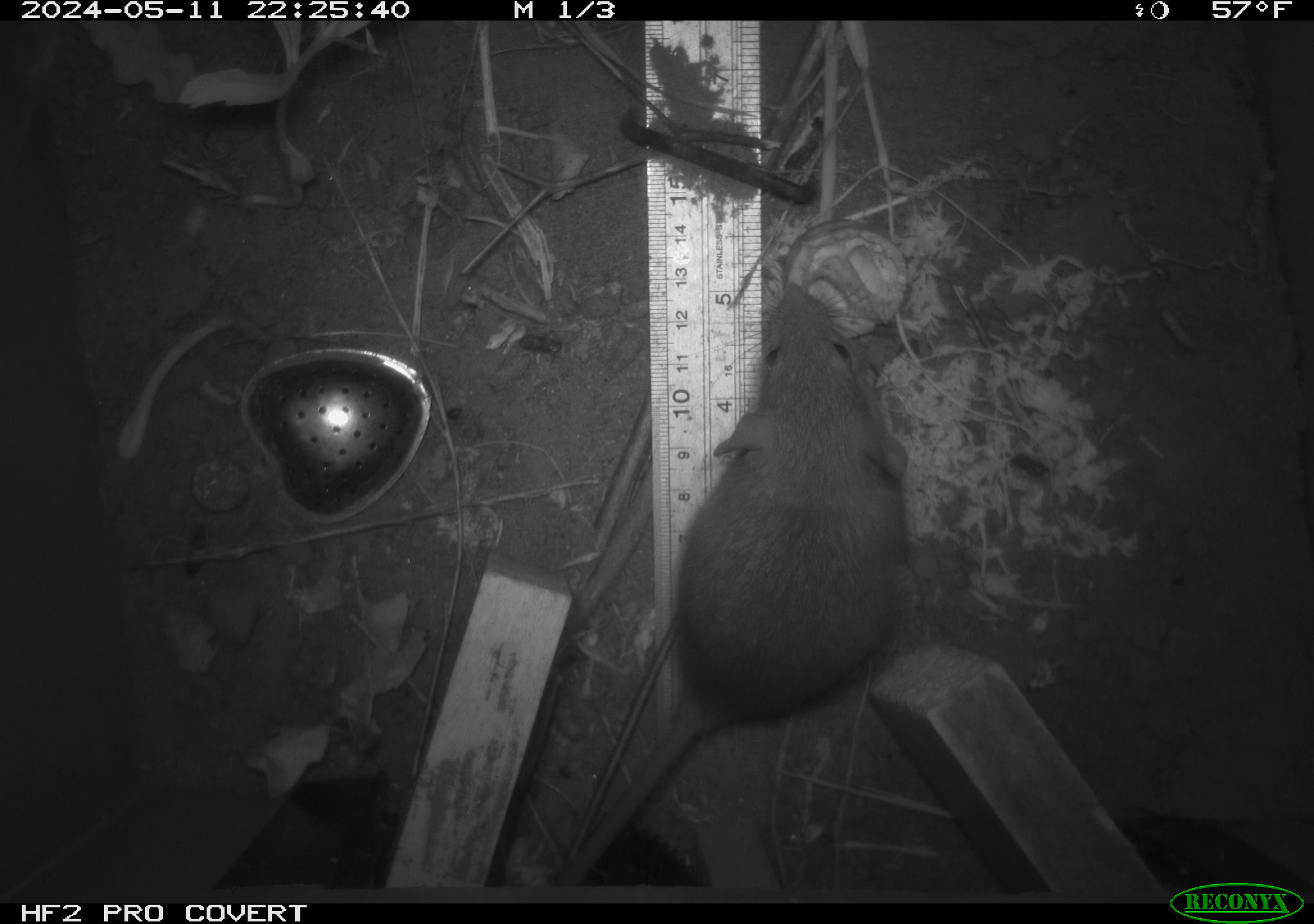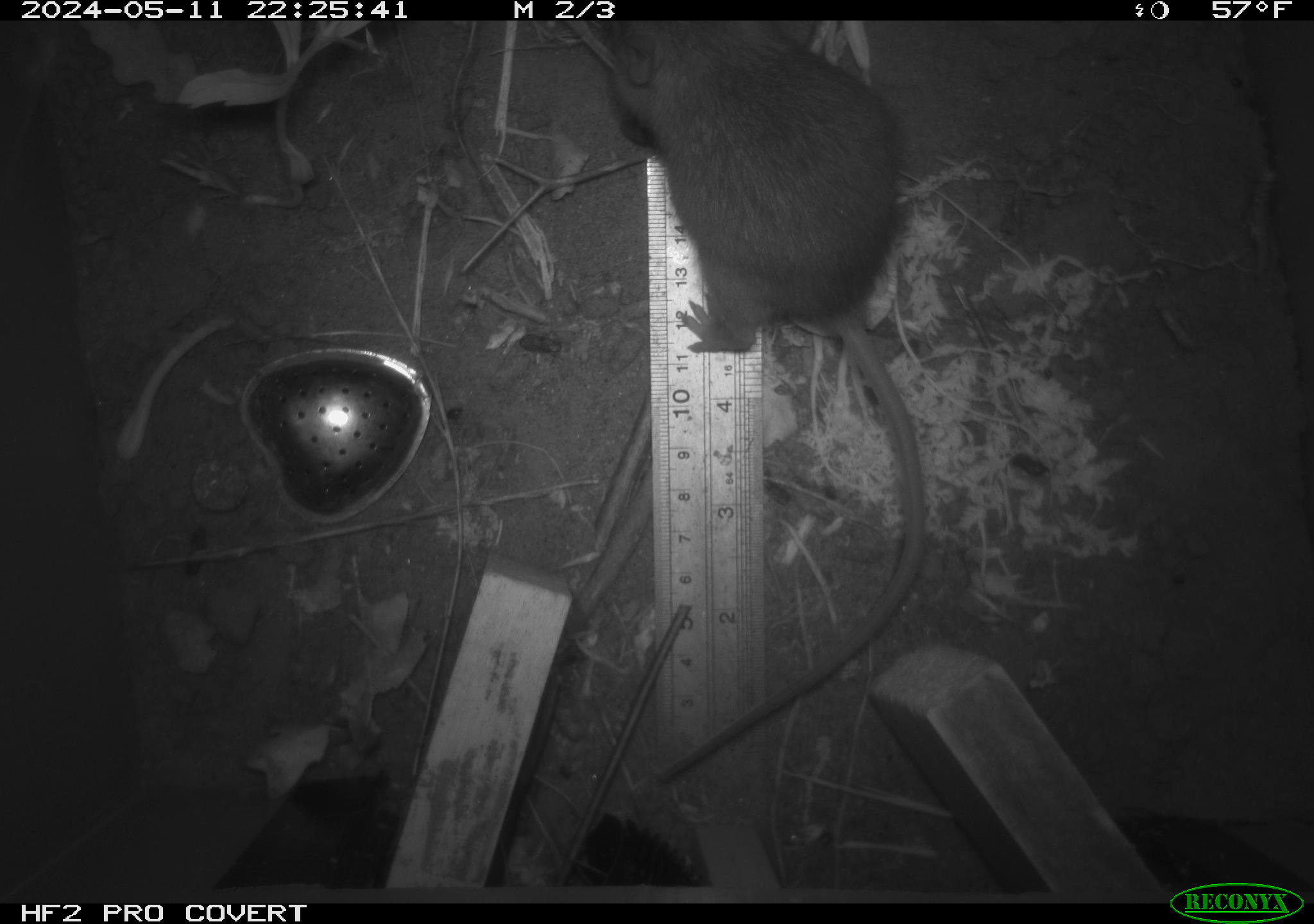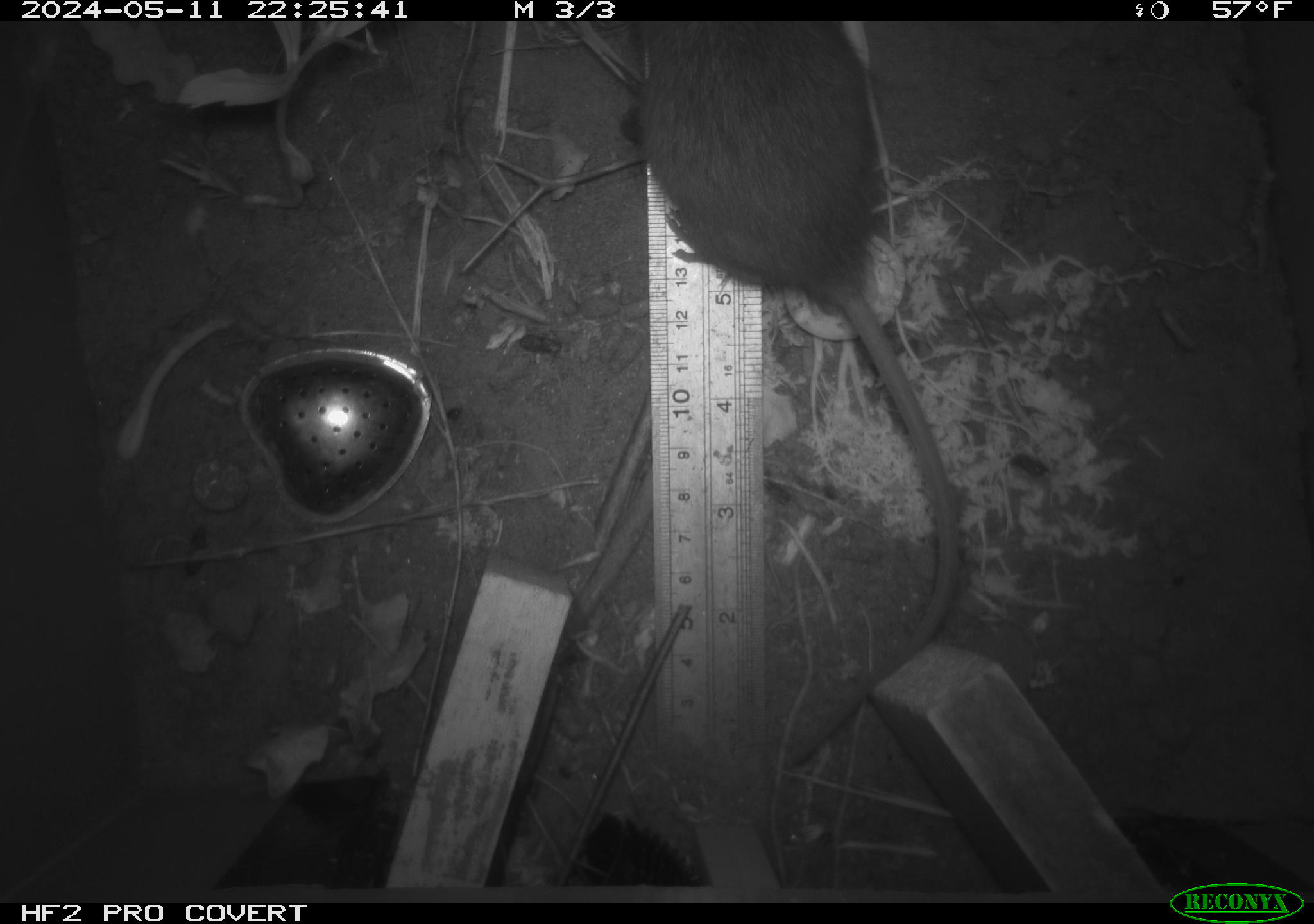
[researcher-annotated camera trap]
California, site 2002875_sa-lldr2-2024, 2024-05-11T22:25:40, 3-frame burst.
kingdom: Animalia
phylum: Chordata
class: Mammalia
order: Rodentia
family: Muridae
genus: Rattus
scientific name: Rattus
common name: rat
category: rattus species